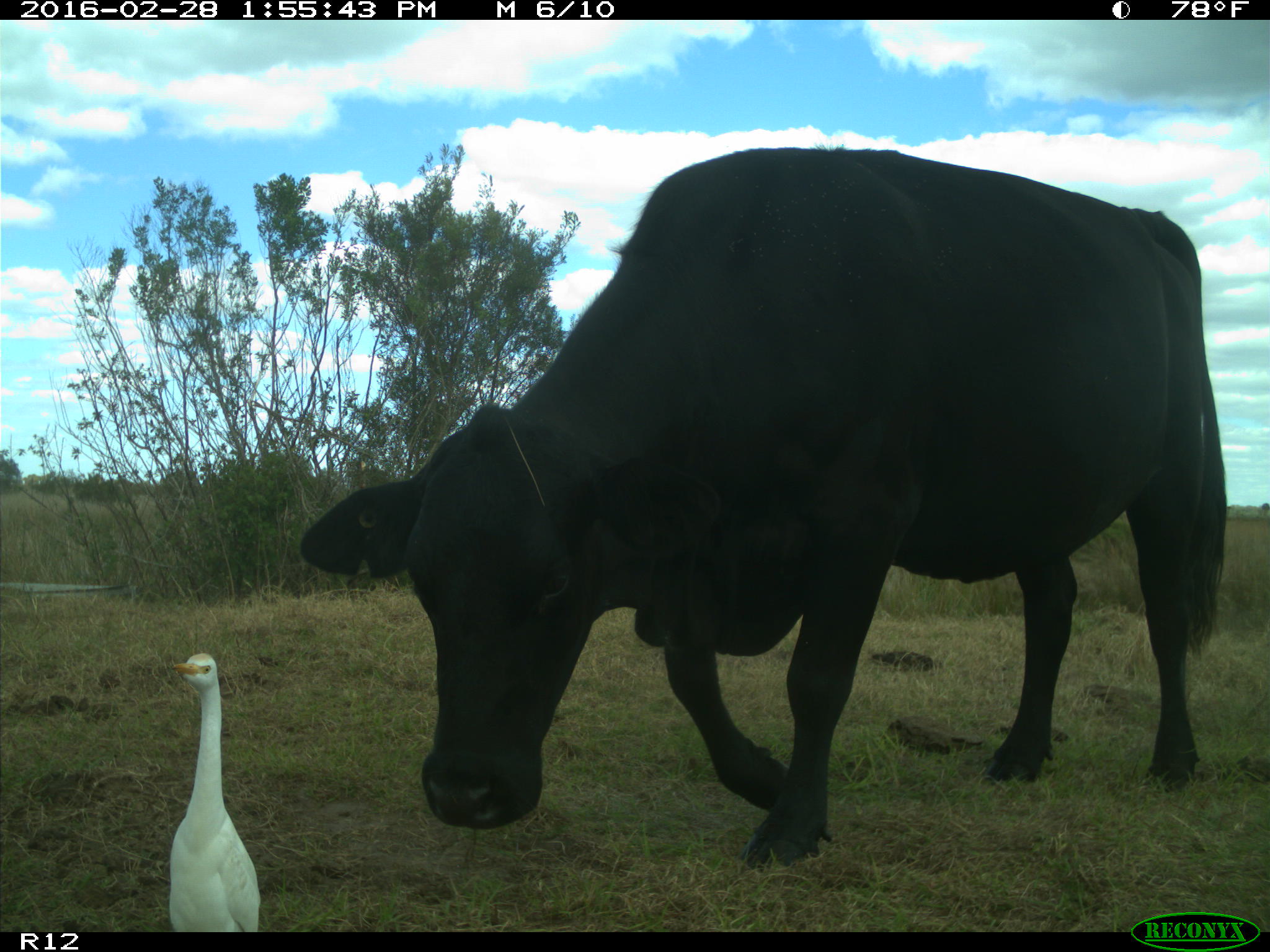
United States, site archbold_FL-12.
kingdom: Animalia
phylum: Chordata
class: Mammalia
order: Artiodactyla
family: Bovidae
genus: Bos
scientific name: Bos taurus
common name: domestic cow